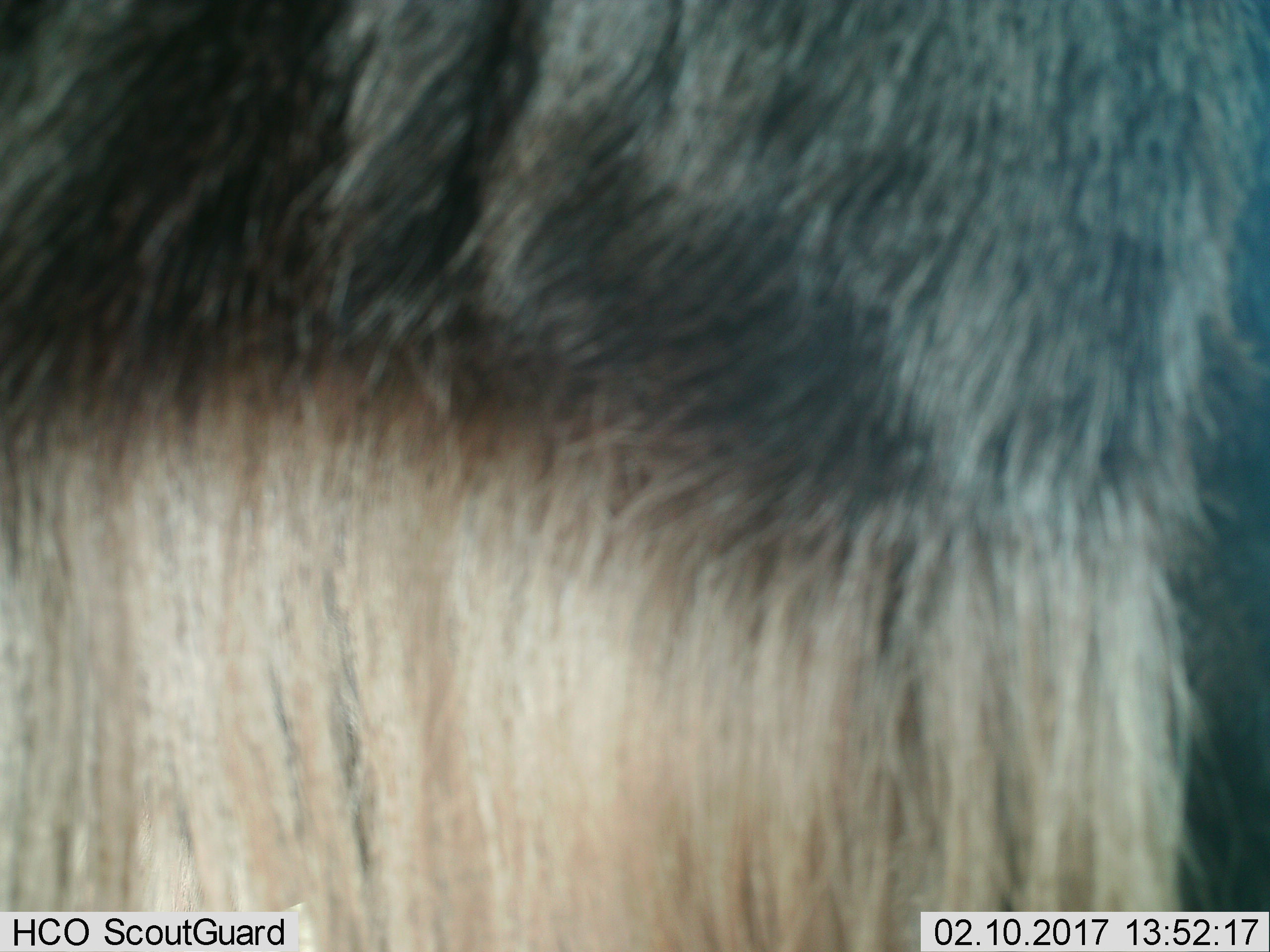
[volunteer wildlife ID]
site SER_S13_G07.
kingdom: Animalia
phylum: Chordata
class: Mammalia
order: Artiodactyla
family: Bovidae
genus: Connochaetes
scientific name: Connochaetes taurinus taurinus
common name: blue wildebeest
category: wildebeestblue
Wildebeestblue (blue wildebeest) (Connochaetes taurinus taurinus), count 1. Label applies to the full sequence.